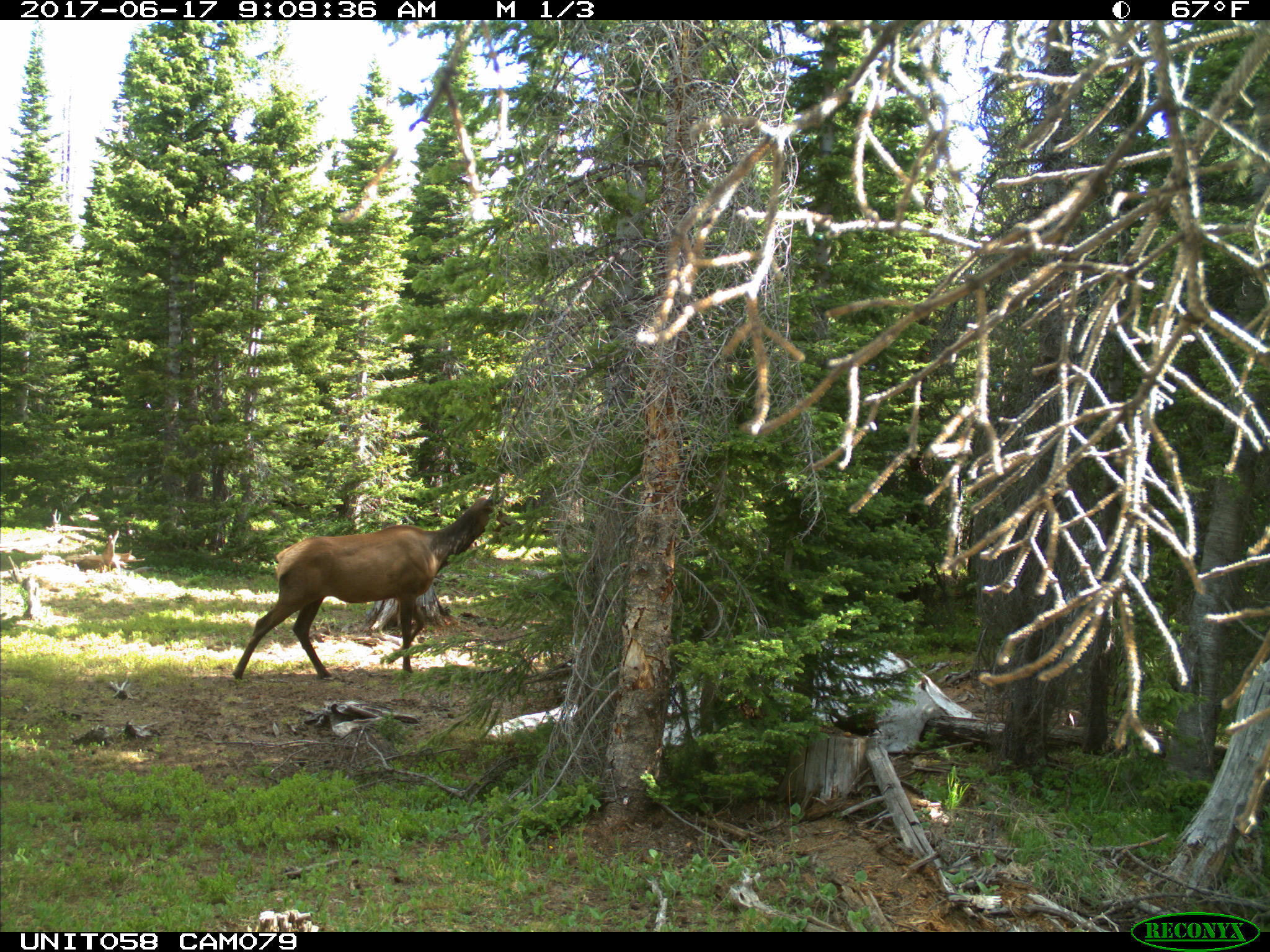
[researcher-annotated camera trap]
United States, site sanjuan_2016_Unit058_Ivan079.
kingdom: Animalia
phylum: Chordata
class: Mammalia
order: Artiodactyla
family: Cervidae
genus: Cervus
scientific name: Cervus elaphus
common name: red deer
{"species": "Cervus elaphus (red deer)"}